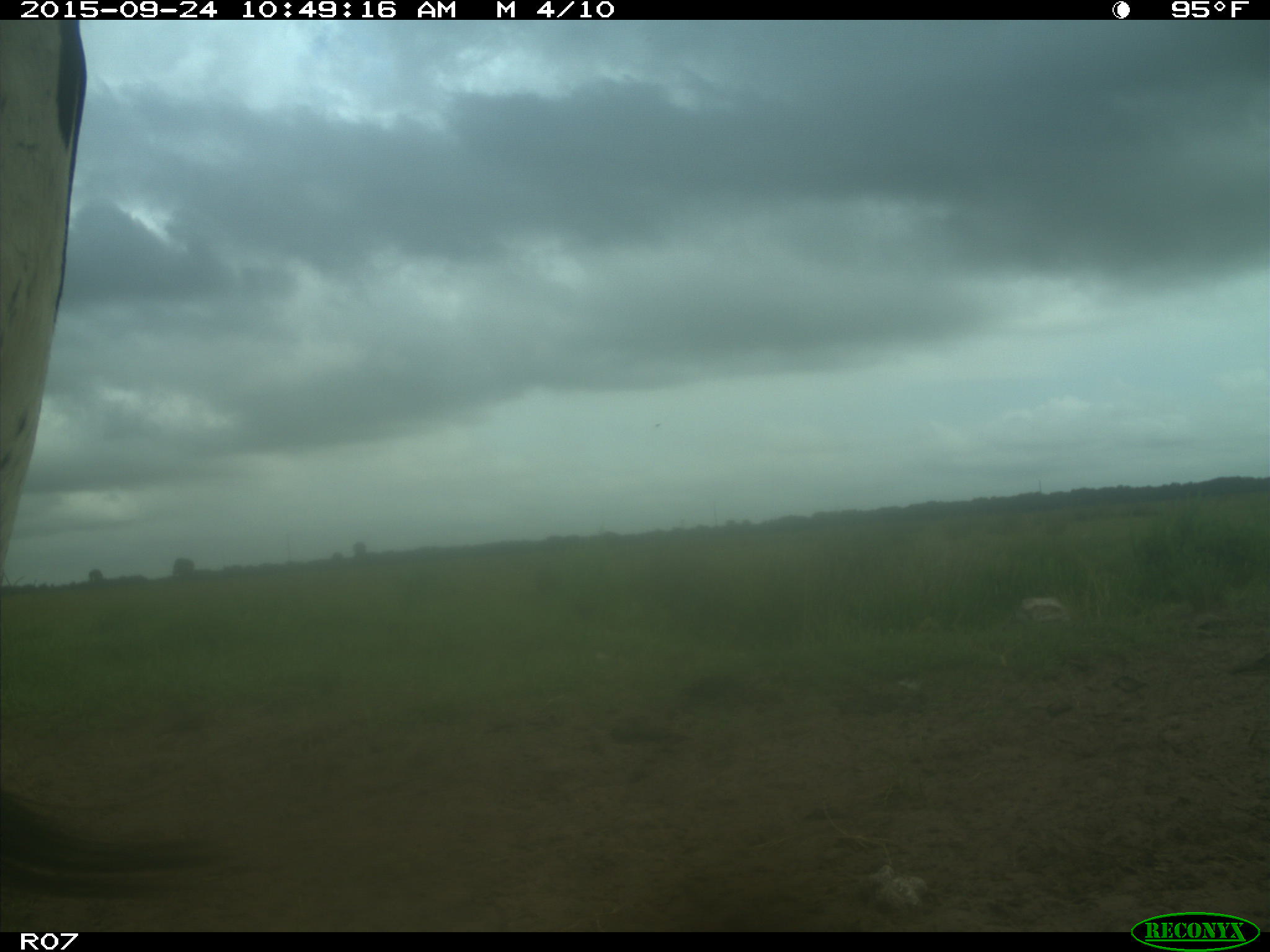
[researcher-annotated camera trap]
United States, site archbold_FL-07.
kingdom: Animalia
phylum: Chordata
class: Mammalia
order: Artiodactyla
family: Bovidae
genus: Bos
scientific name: Bos taurus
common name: domestic cow